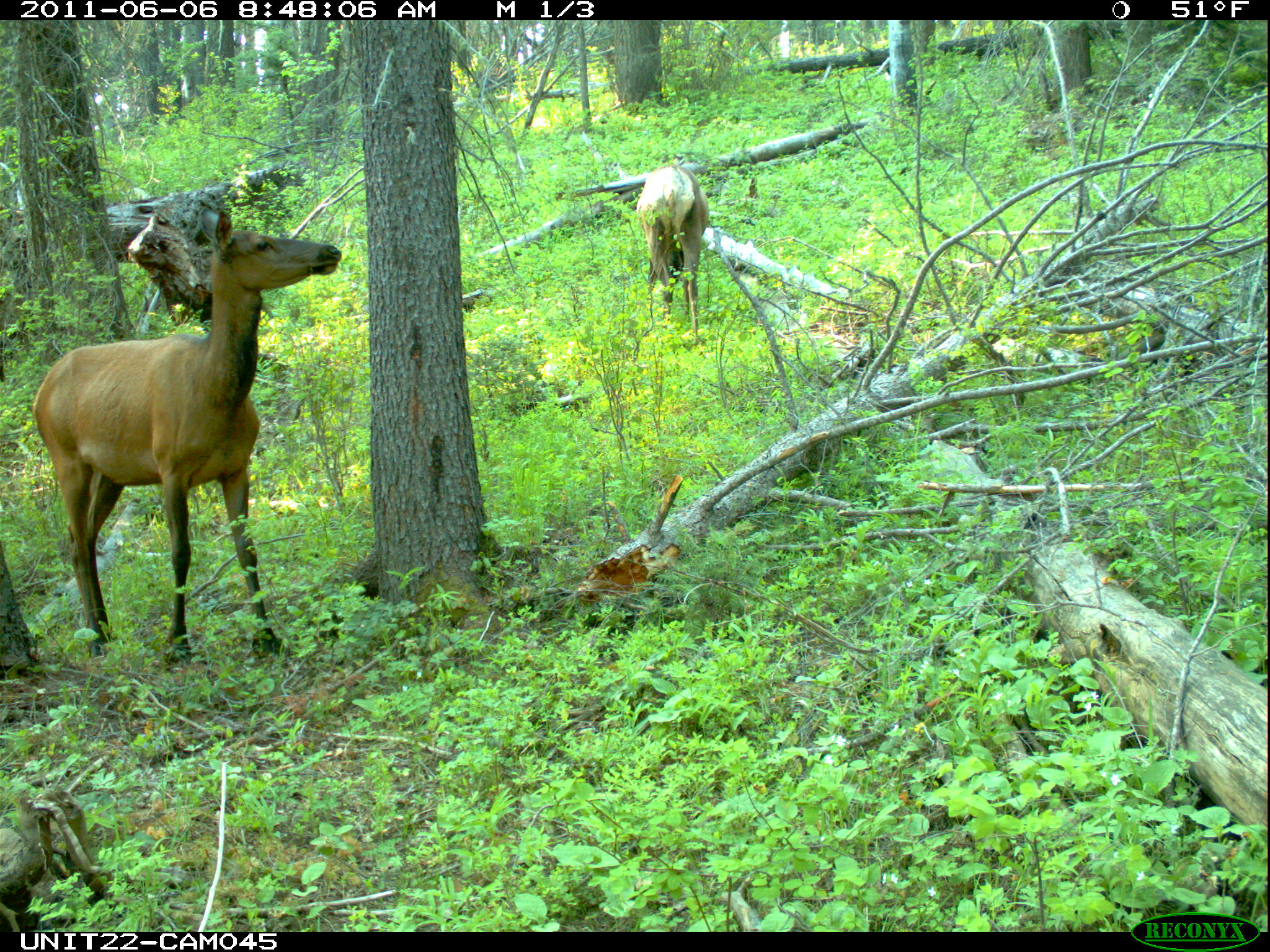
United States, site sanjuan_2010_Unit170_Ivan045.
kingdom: Animalia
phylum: Chordata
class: Mammalia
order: Artiodactyla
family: Cervidae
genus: Cervus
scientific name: Cervus elaphus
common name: red deer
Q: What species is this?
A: Cervus elaphus (red deer).